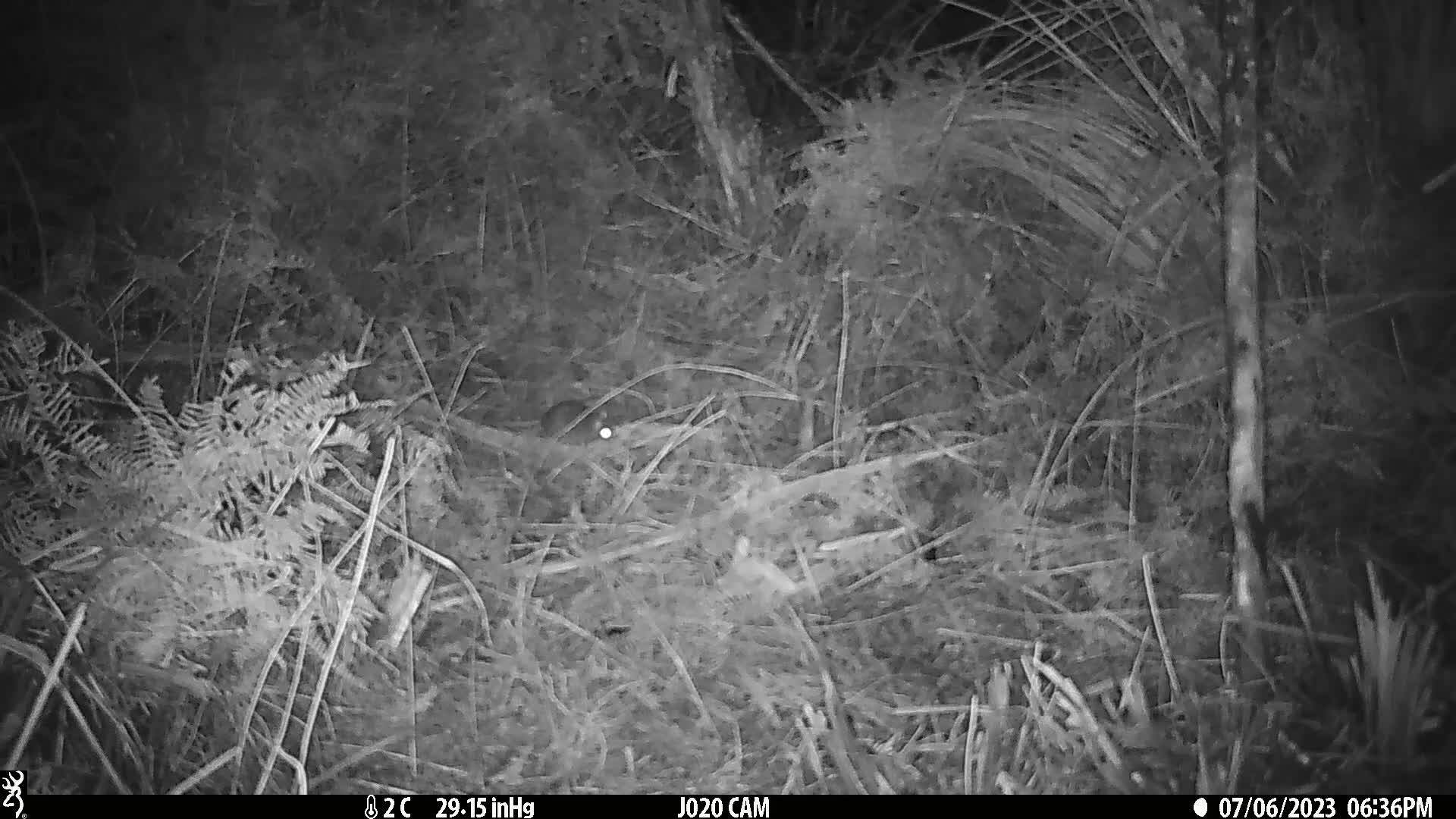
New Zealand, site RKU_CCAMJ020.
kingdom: Animalia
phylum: Chordata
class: Mammalia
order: Rodentia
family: Muridae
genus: Rattus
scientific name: Rattus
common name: rat